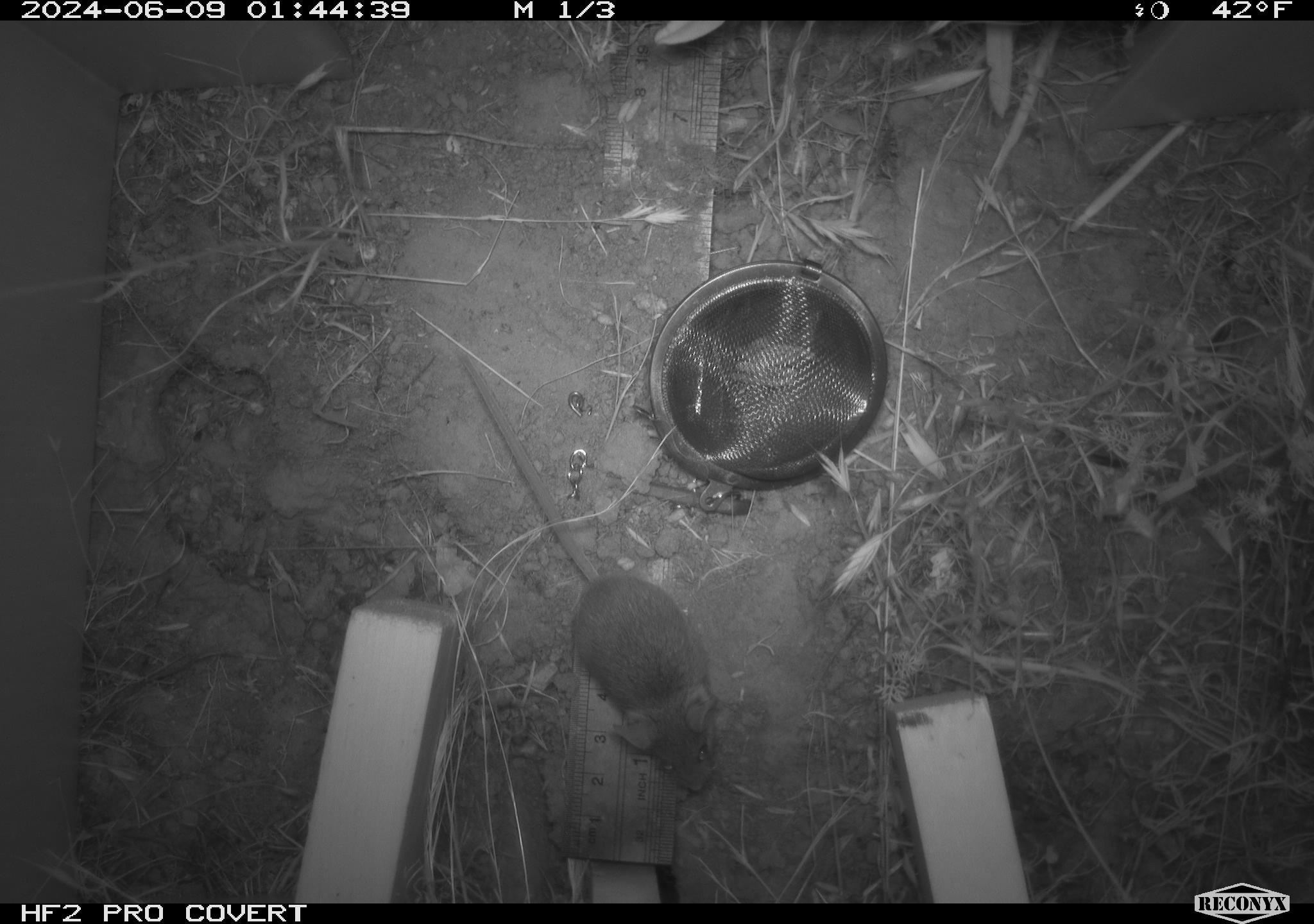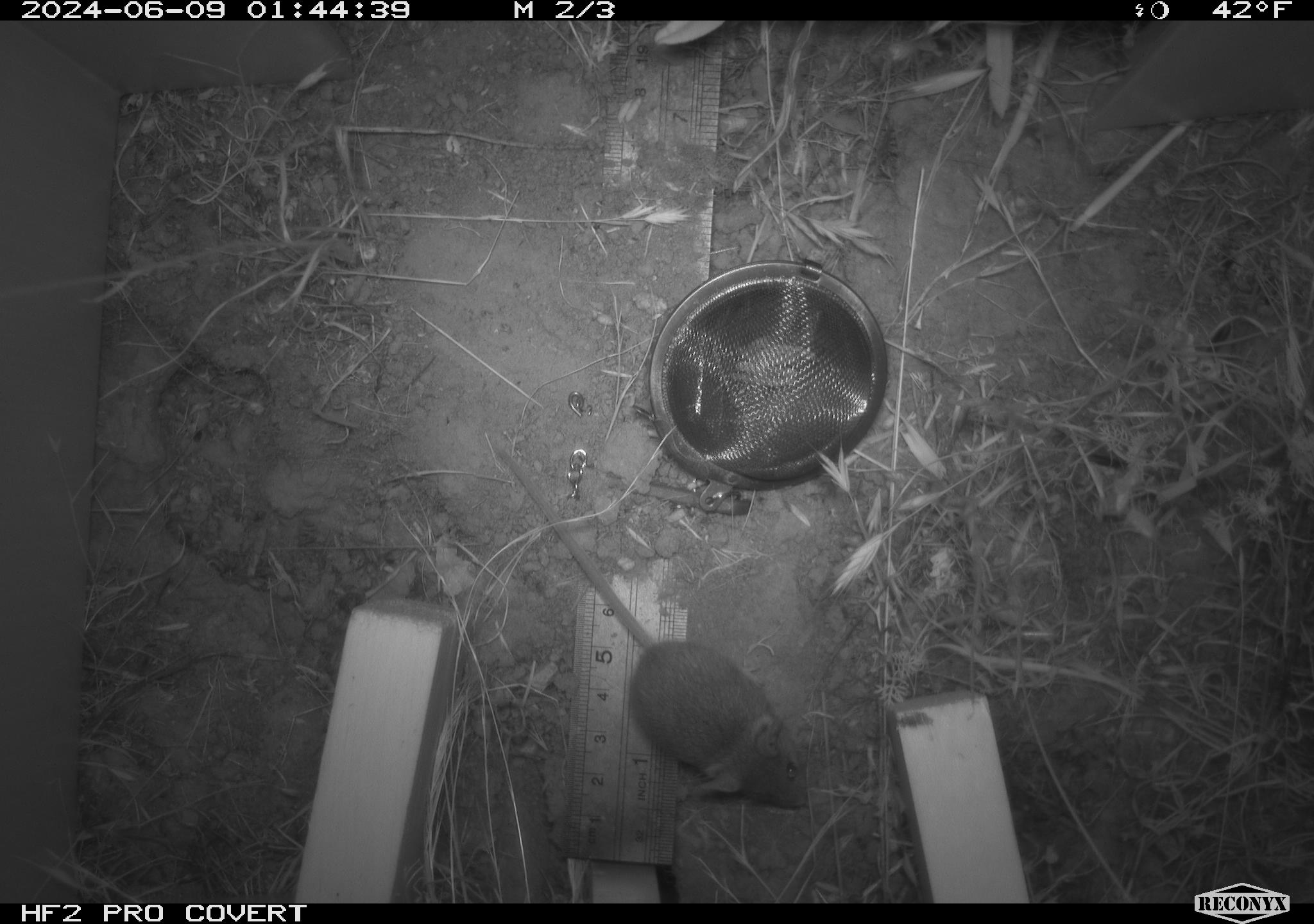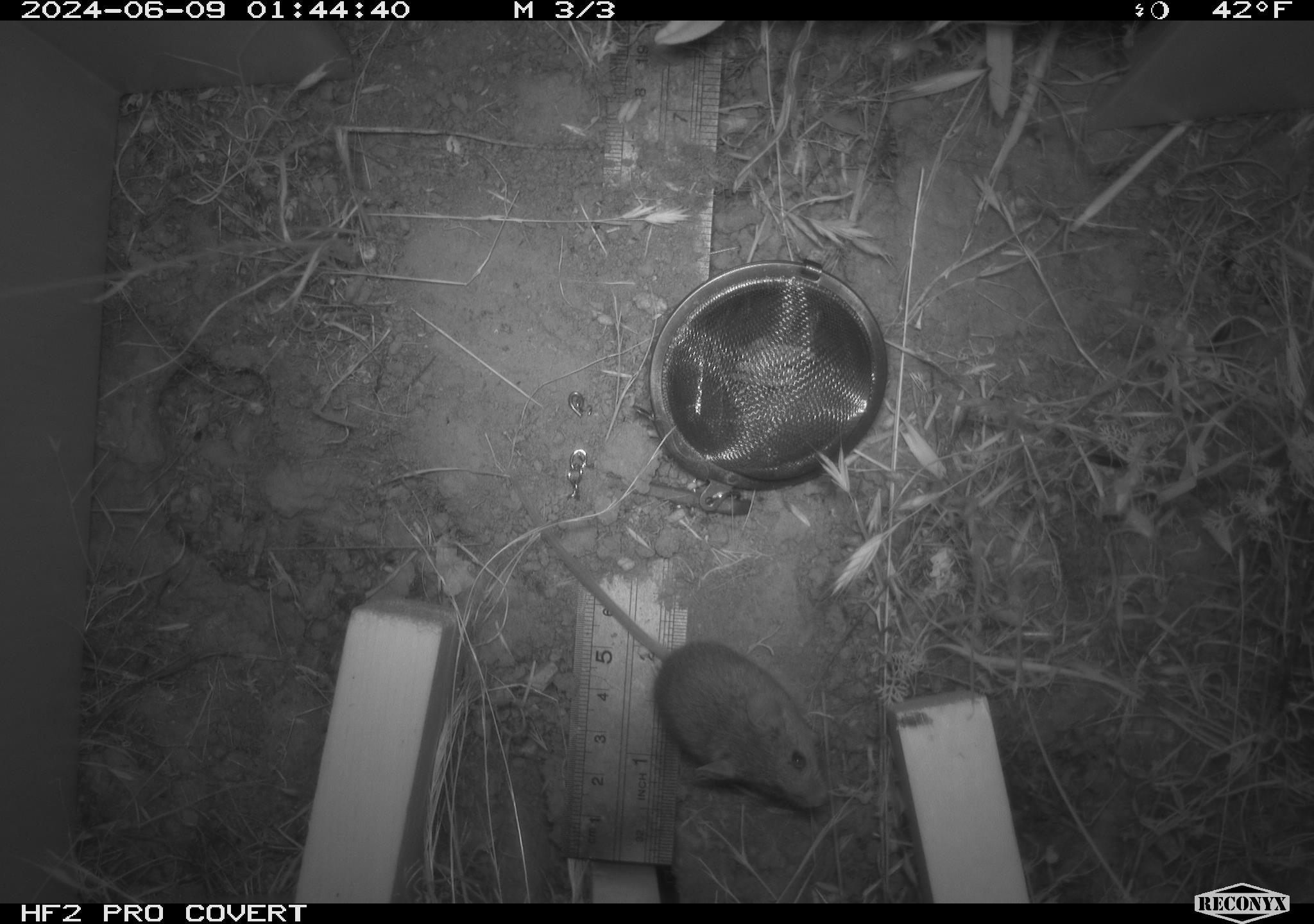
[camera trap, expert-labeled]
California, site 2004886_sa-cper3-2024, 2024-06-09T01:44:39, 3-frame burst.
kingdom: Animalia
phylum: Chordata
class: Mammalia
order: Rodentia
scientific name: Rodentia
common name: rodent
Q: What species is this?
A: Rodent (Rodentia).